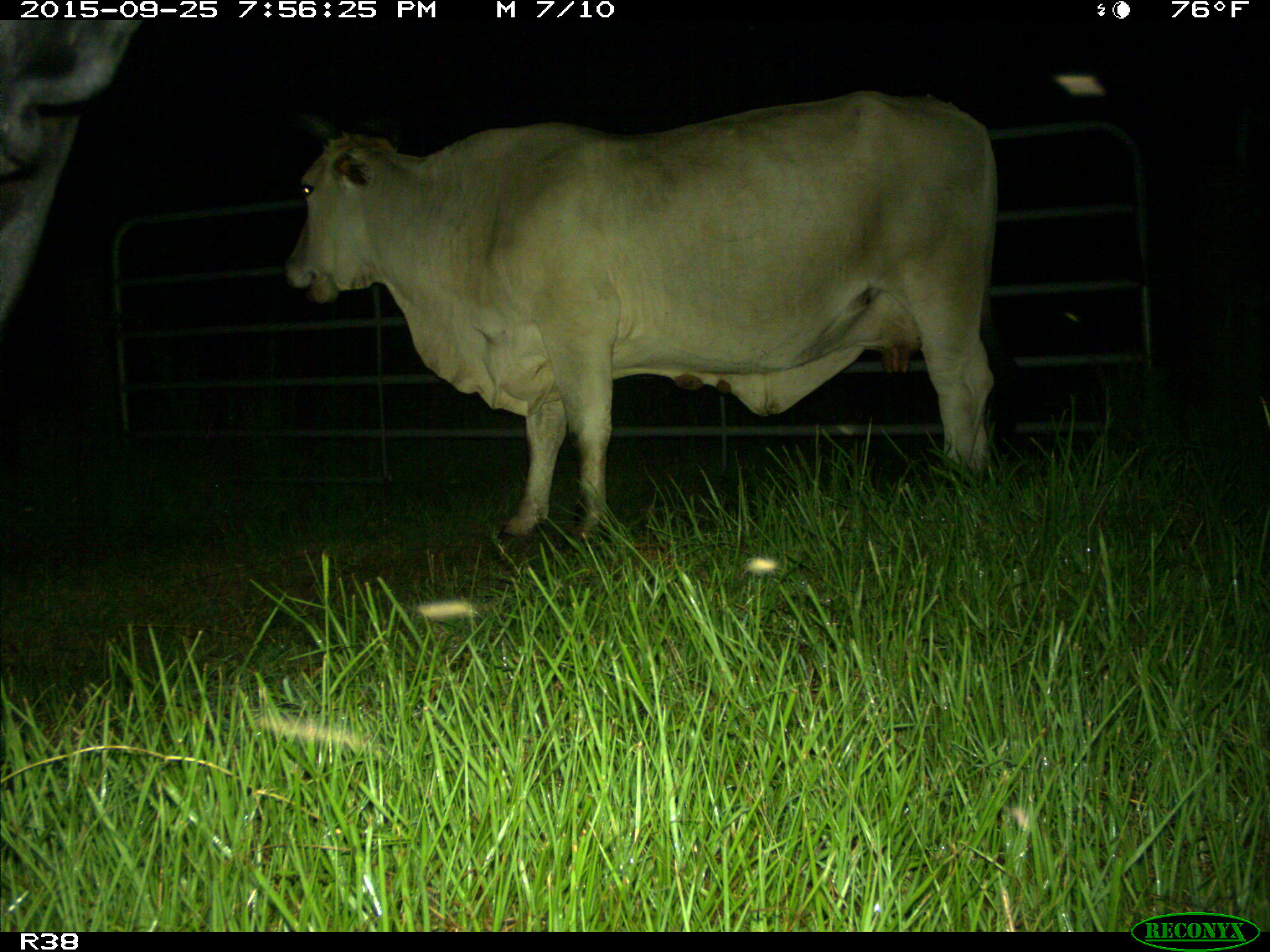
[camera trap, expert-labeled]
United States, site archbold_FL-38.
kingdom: Animalia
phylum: Chordata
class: Mammalia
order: Artiodactyla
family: Bovidae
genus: Bos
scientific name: Bos taurus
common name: domestic cow